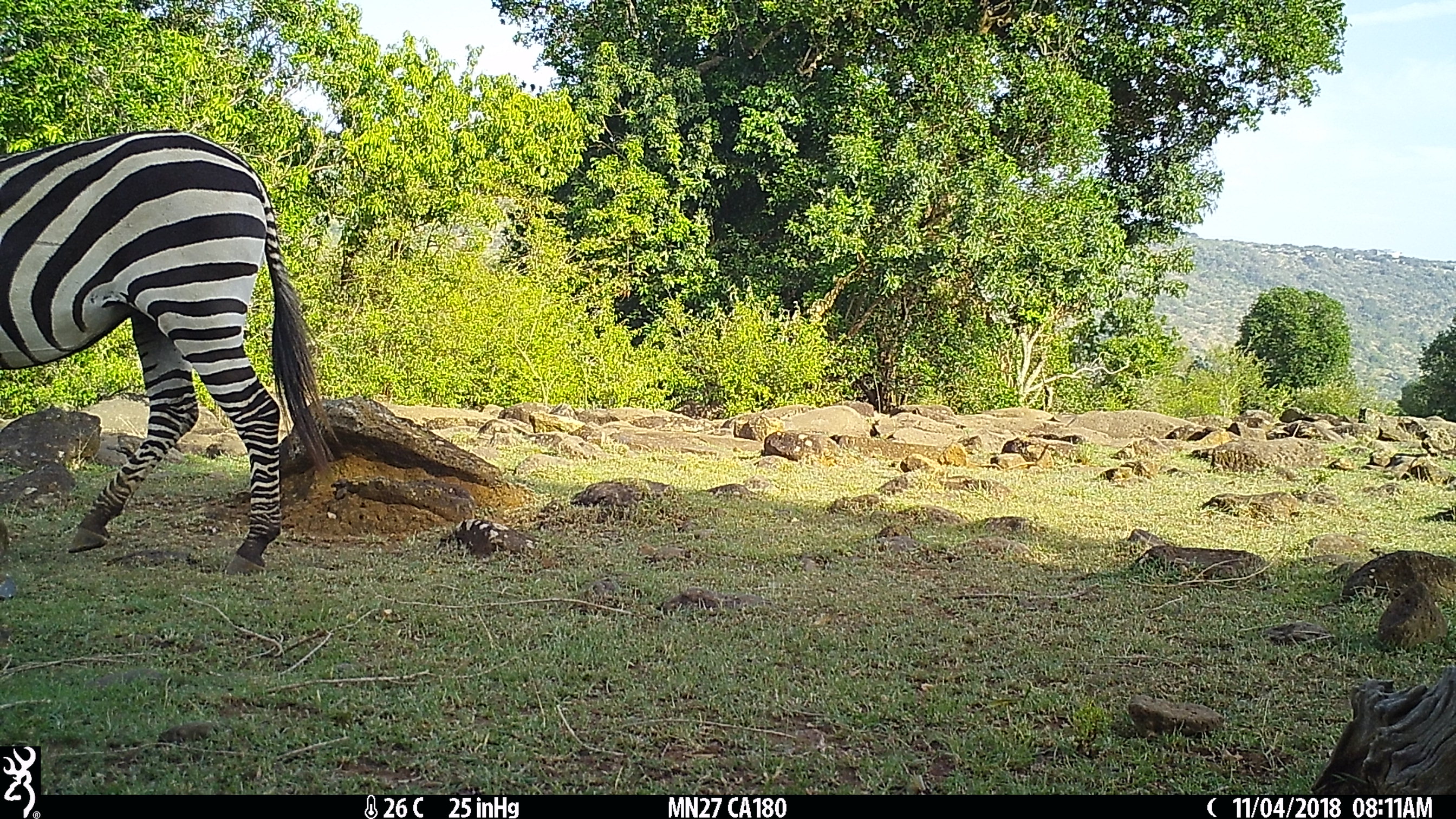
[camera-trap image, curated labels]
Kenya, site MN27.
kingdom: Animalia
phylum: Chordata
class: Mammalia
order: Perissodactyla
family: Equidae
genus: Equus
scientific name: Equus quagga burchellii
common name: burchell's zebra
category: zebra